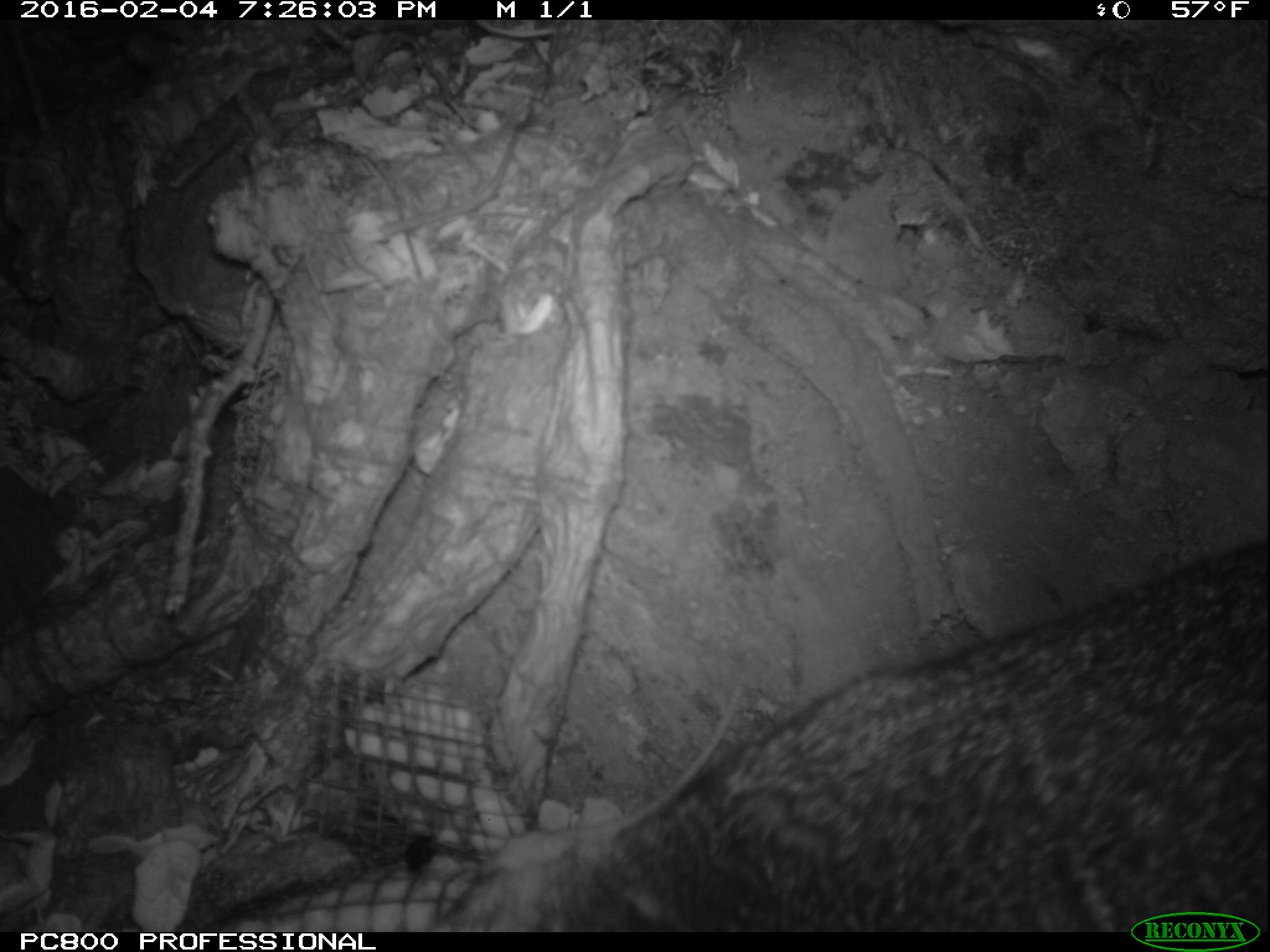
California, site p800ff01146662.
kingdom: Animalia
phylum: Chordata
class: Mammalia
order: Carnivora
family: Canidae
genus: Urocyon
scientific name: Urocyon littoralis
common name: island fox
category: fox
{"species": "fox (island fox) (Urocyon littoralis)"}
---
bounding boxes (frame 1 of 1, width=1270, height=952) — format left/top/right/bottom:
fox: 431/536/1269/930